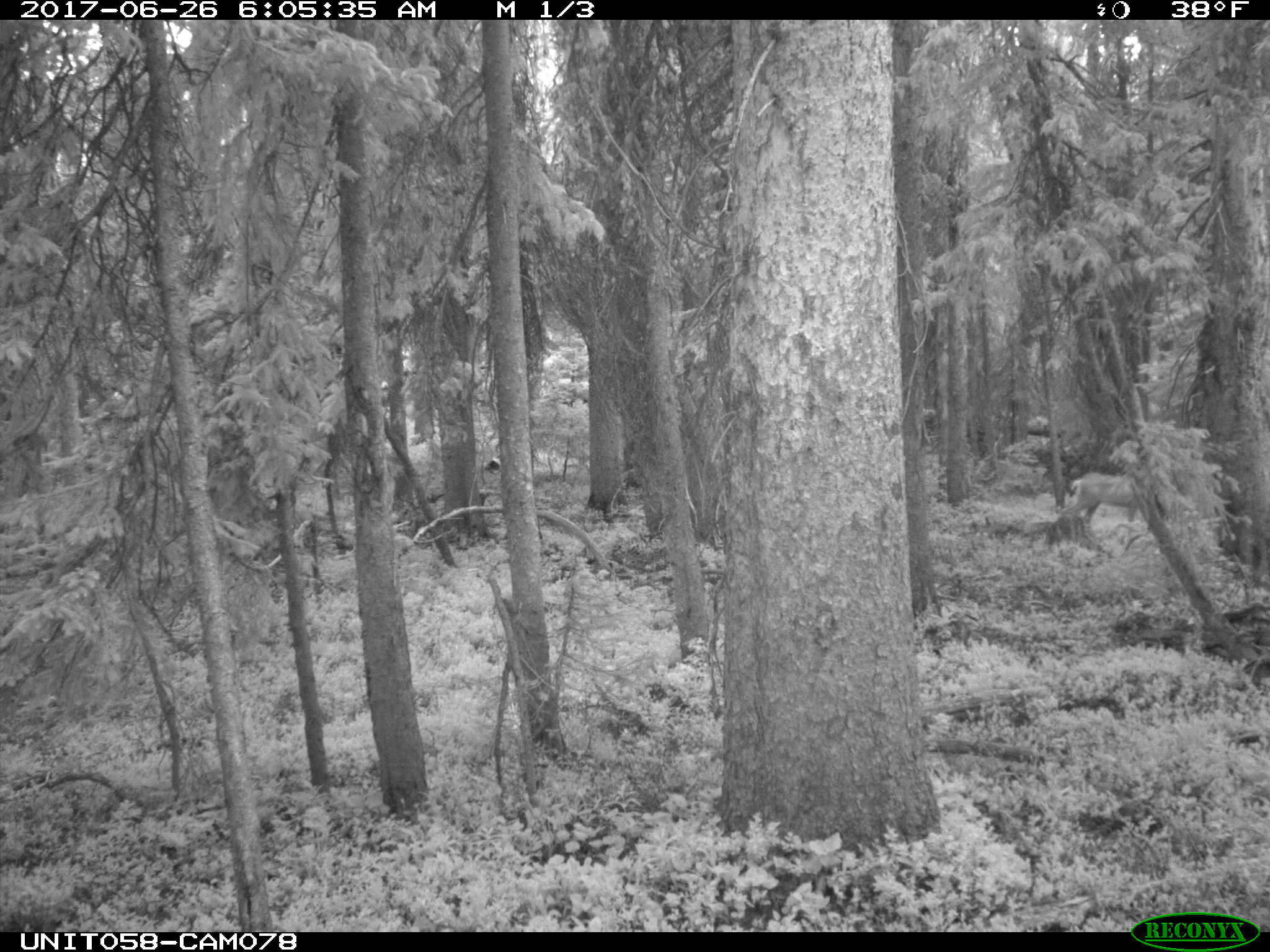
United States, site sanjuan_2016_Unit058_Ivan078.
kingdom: Animalia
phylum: Chordata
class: Mammalia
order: Artiodactyla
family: Cervidae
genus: Odocoileus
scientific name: Odocoileus hemionus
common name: mule deer